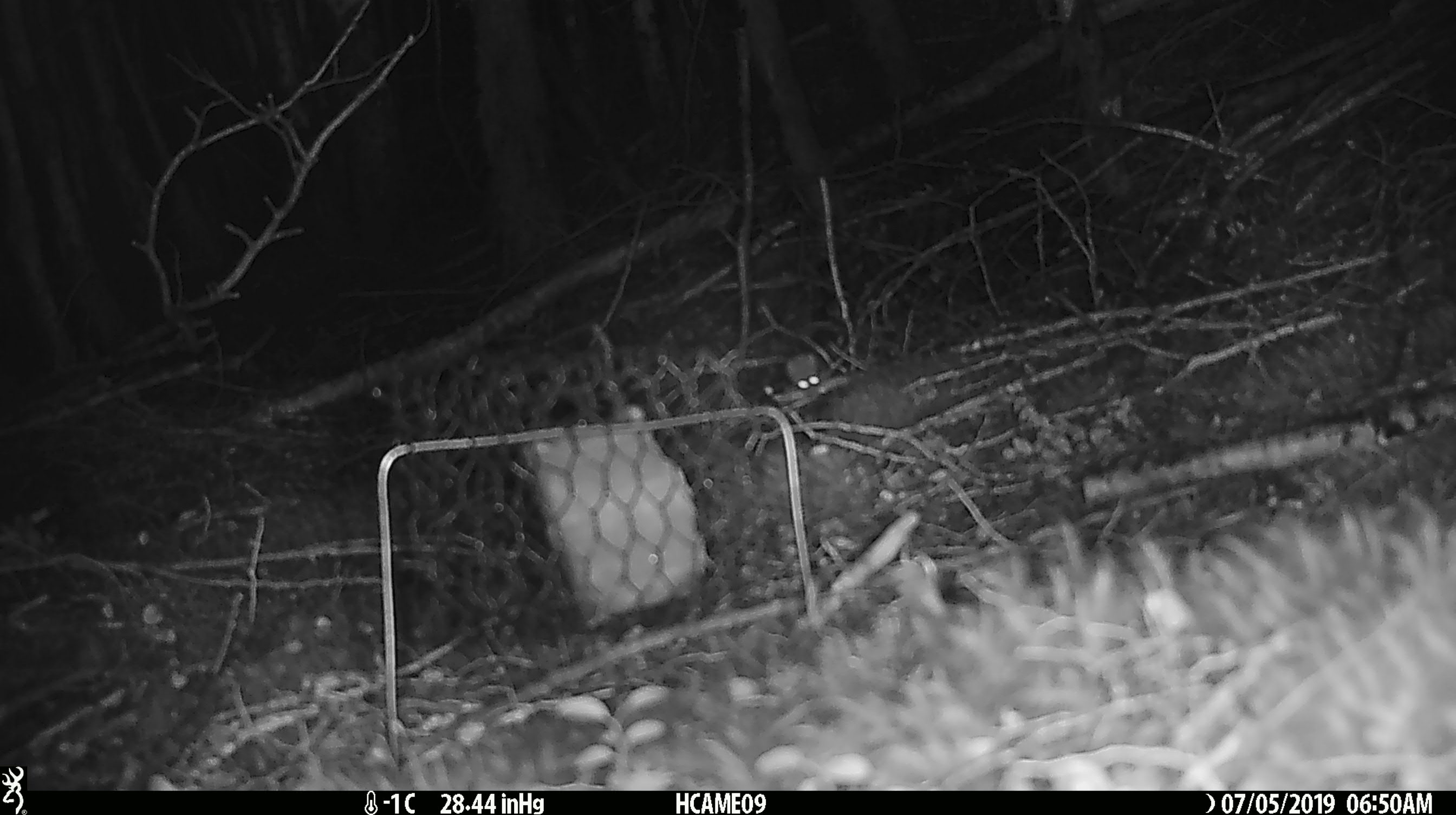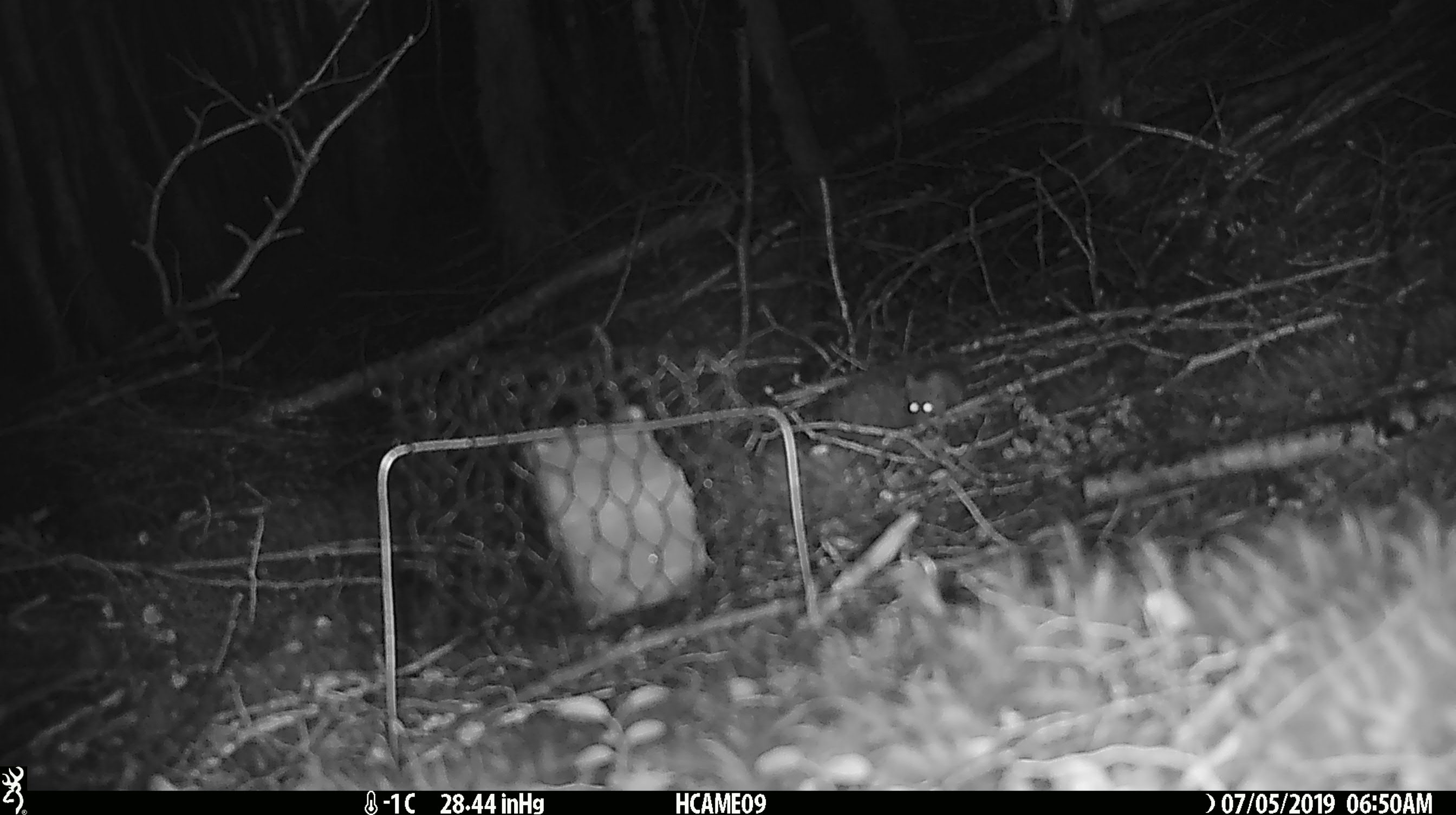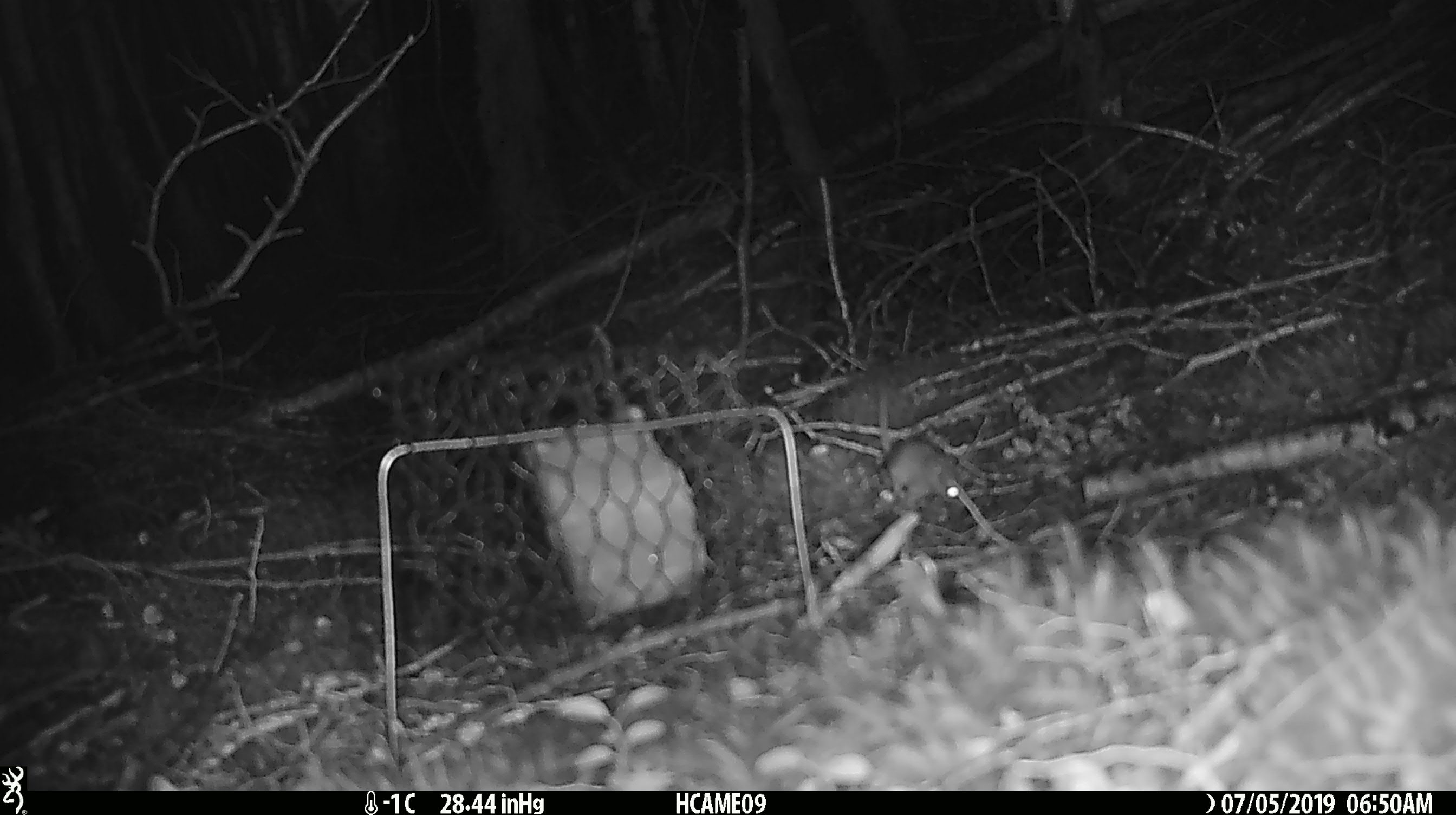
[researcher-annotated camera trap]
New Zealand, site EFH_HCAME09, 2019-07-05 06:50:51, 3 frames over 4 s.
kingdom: Animalia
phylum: Chordata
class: Mammalia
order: Rodentia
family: Muridae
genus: Mus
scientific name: Mus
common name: mouse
Mouse (Mus).